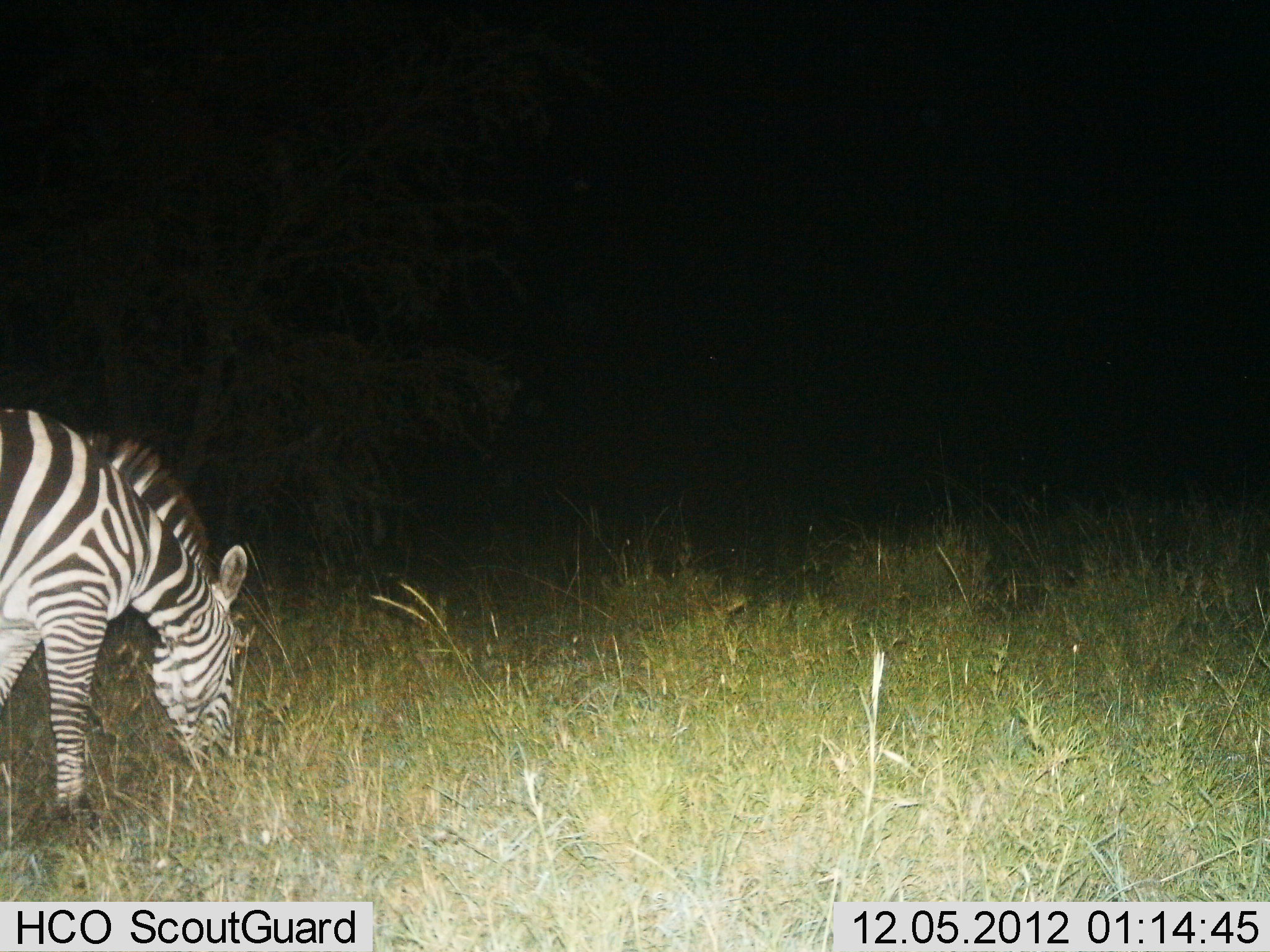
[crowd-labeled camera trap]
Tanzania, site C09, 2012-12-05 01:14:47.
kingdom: Animalia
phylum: Chordata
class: Mammalia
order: Perissodactyla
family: Equidae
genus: Equus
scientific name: Equus quagga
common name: plains zebra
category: zebra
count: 1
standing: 10%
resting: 0%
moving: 10%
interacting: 0%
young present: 0%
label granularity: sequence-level